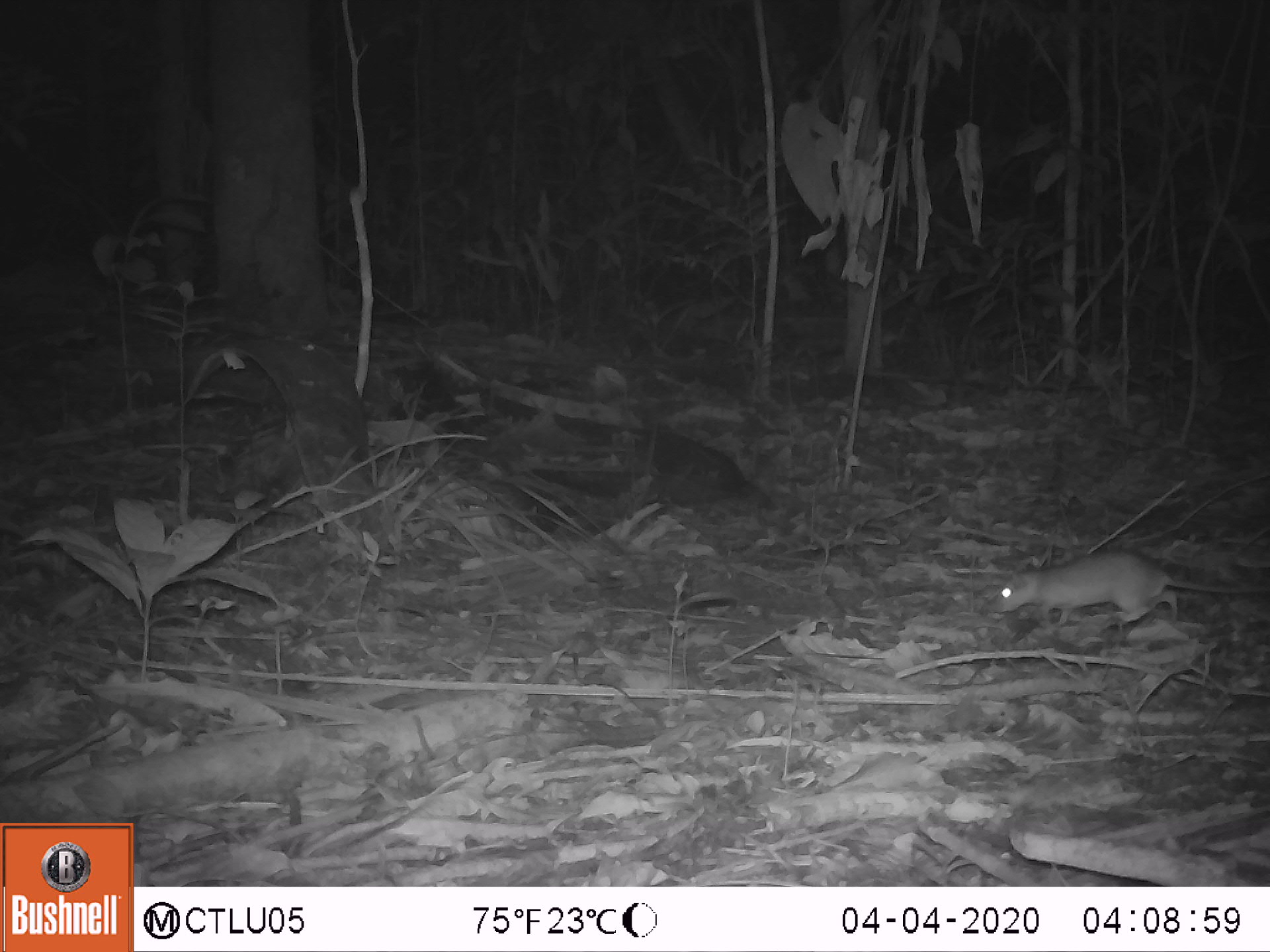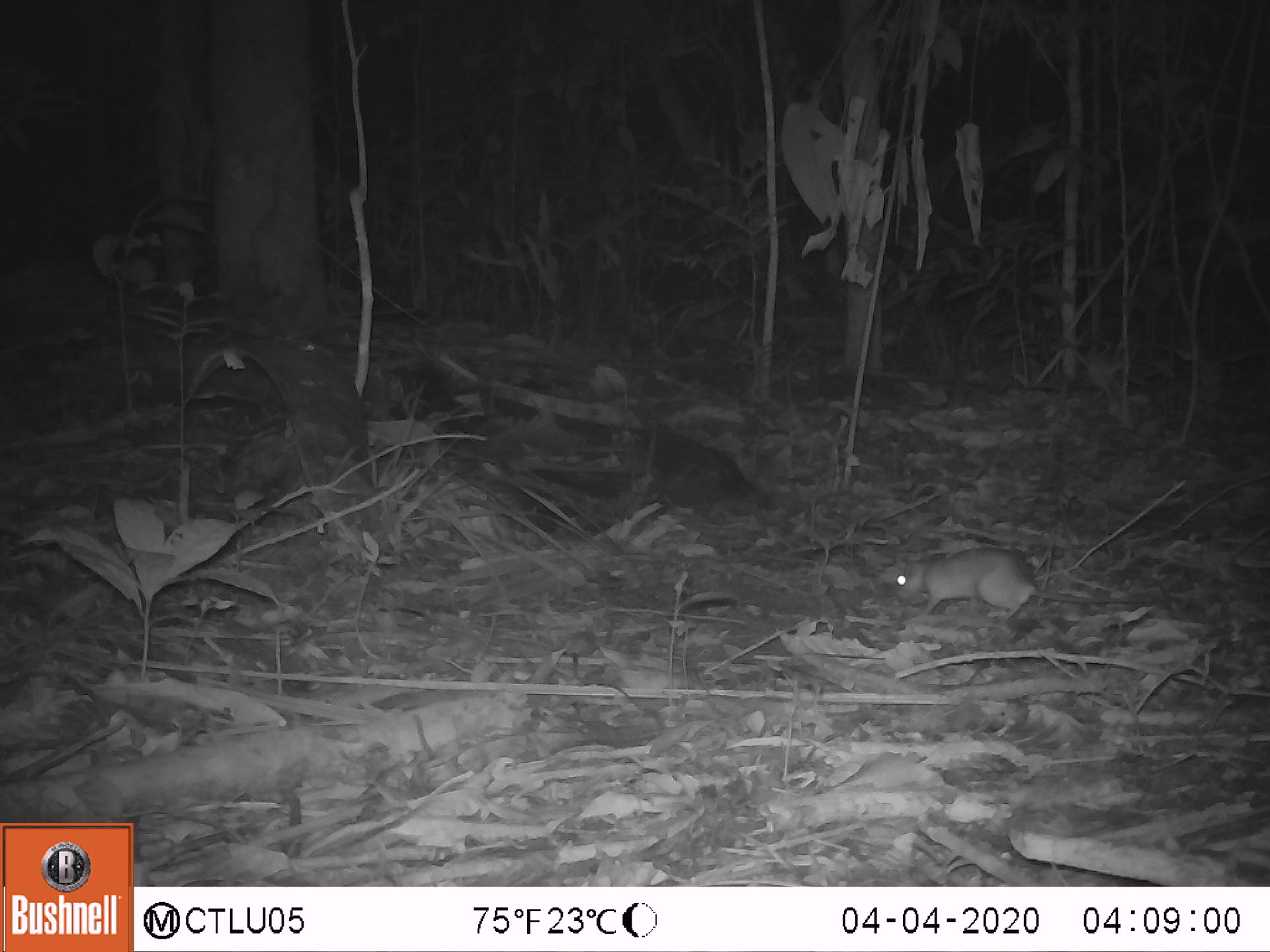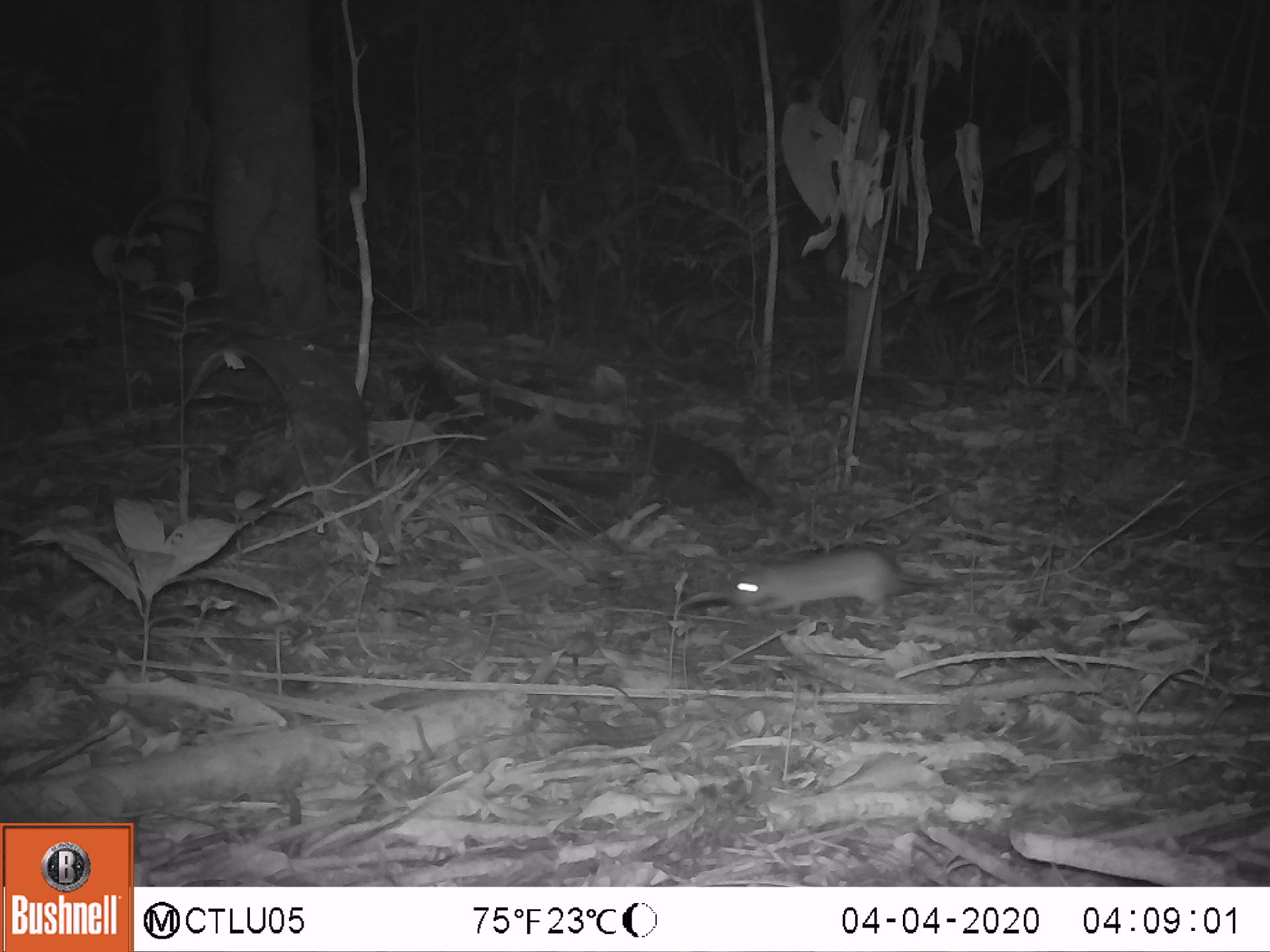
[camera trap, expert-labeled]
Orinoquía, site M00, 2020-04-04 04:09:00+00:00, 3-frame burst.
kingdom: Animalia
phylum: Chordata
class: Mammalia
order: Rodentia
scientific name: Rodentia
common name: rodent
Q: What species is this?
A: Rodent (Rodentia).